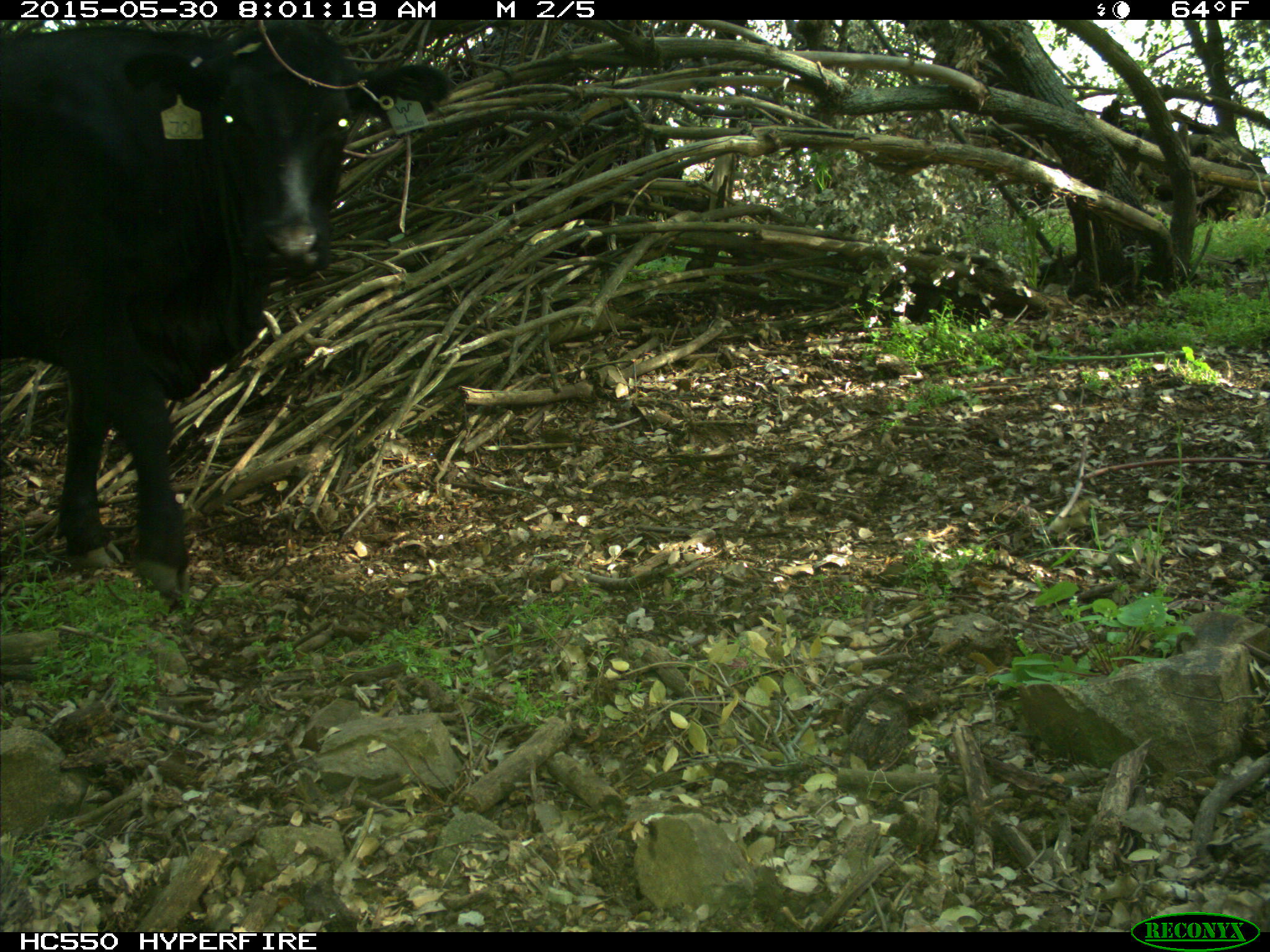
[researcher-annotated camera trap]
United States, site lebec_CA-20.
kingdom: Animalia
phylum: Chordata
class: Mammalia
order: Artiodactyla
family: Bovidae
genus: Bos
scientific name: Bos taurus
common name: domestic cow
Bos taurus (domestic cow).